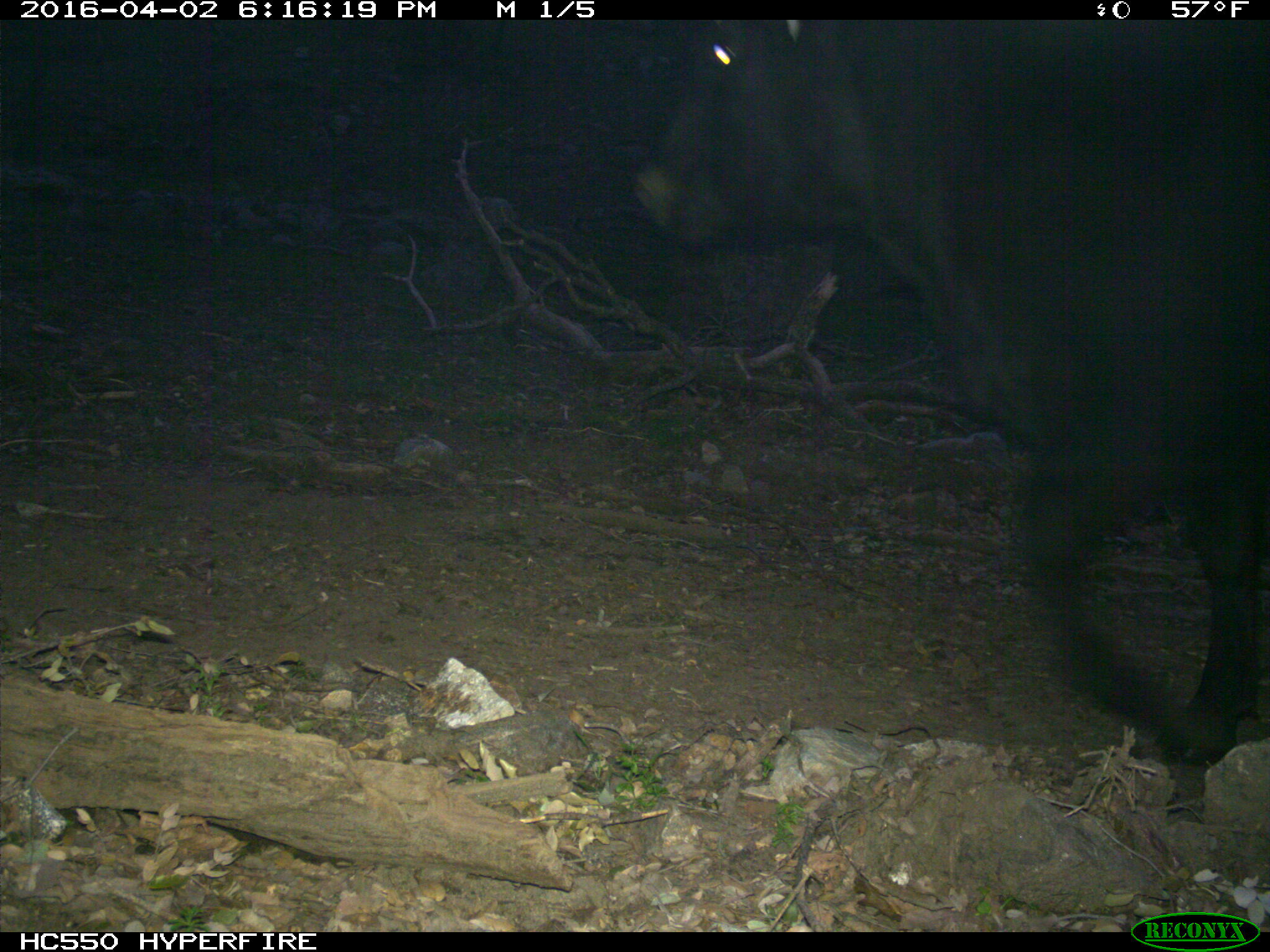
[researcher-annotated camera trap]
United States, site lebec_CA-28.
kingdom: Animalia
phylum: Chordata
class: Mammalia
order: Artiodactyla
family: Bovidae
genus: Bos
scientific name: Bos taurus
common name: domestic cow